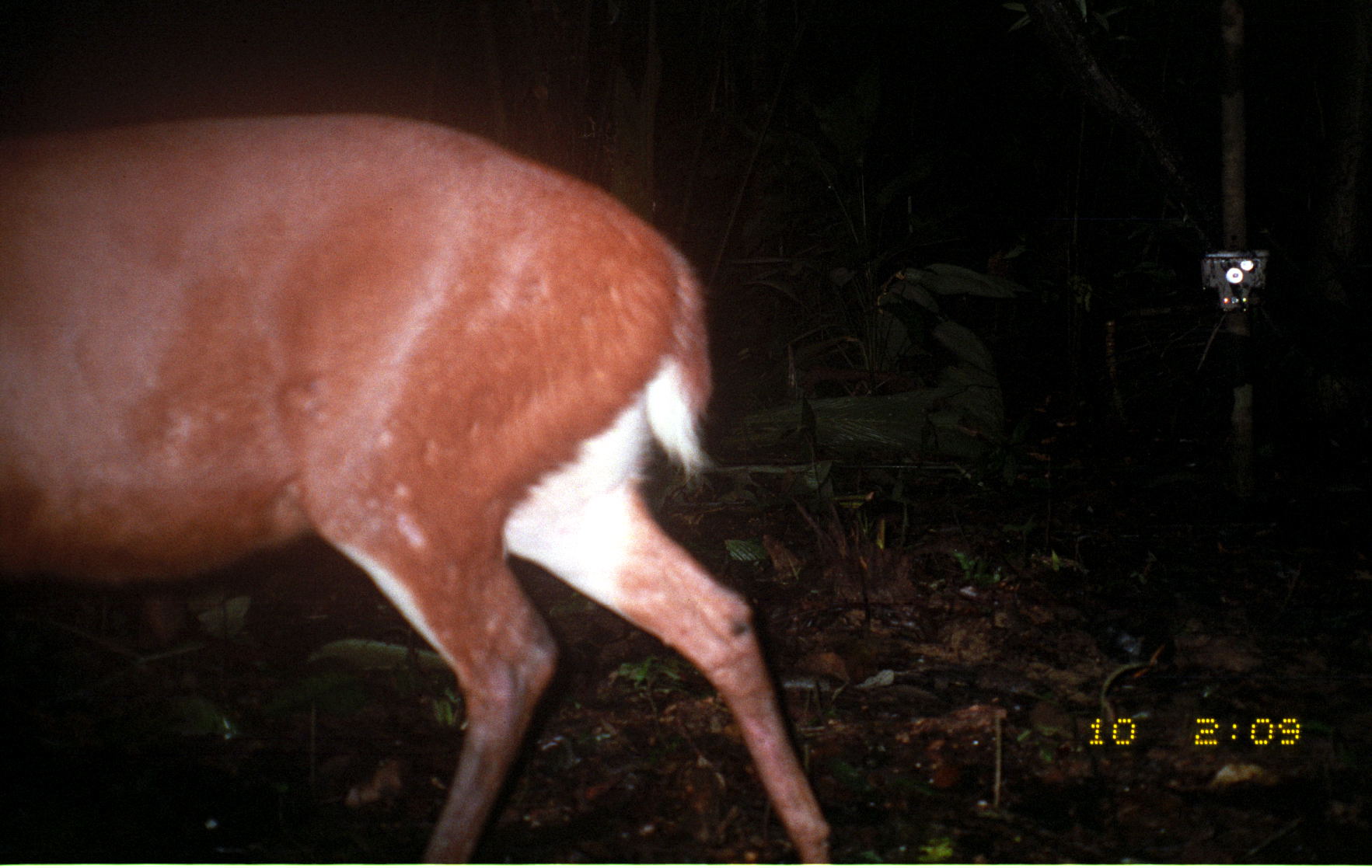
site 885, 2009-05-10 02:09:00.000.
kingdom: Animalia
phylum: Chordata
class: Mammalia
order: Artiodactyla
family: Cervidae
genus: Mazama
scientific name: Mazama americana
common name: red brocket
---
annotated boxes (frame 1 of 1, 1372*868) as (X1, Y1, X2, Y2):
mazama americana: (0, 101, 834, 863)